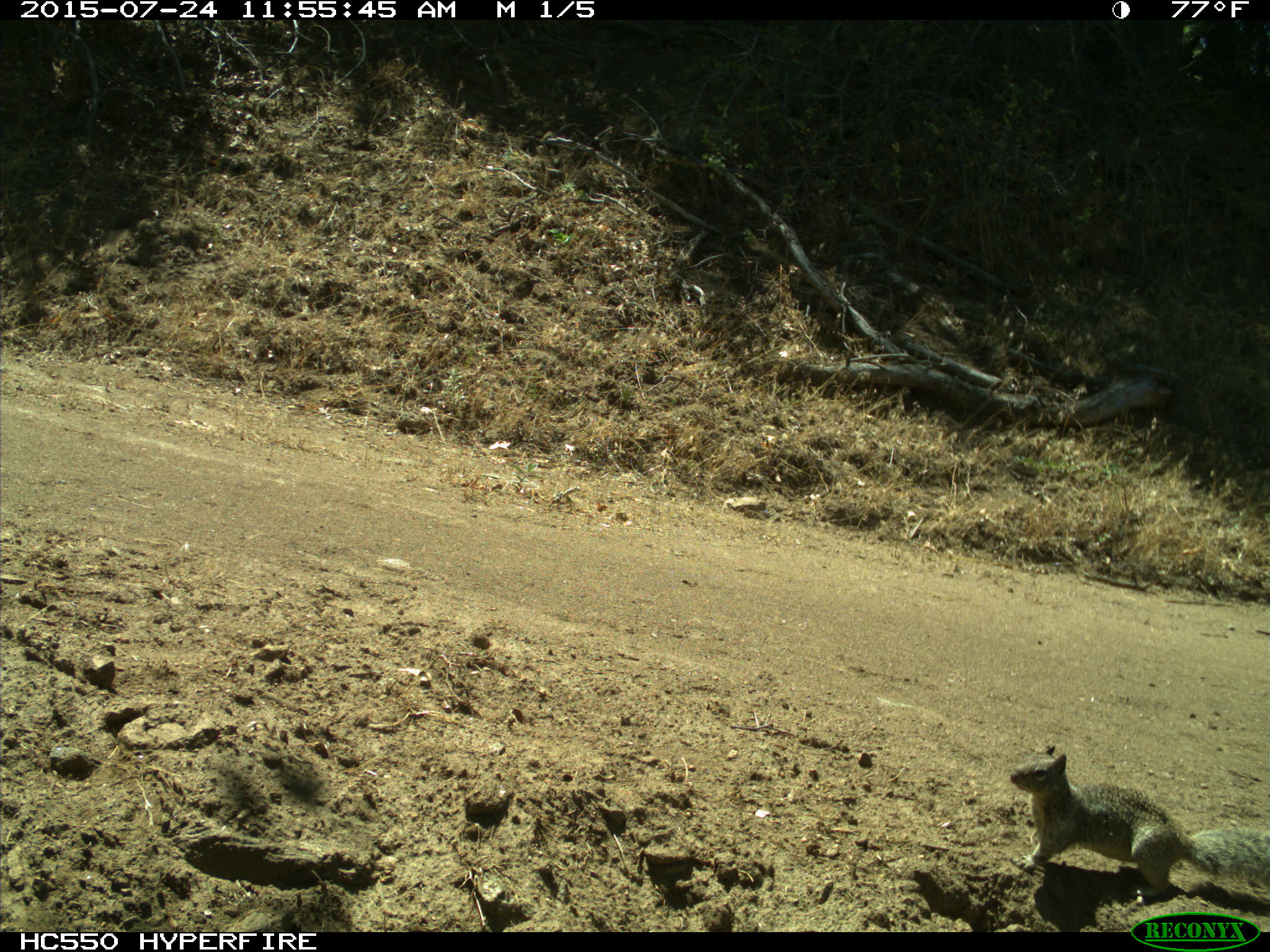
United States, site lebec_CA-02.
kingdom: Animalia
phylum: Chordata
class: Mammalia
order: Rodentia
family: Sciuridae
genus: Otospermophilus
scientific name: Otospermophilus beecheyi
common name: california ground squirrel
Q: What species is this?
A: Otospermophilus beecheyi (california ground squirrel).